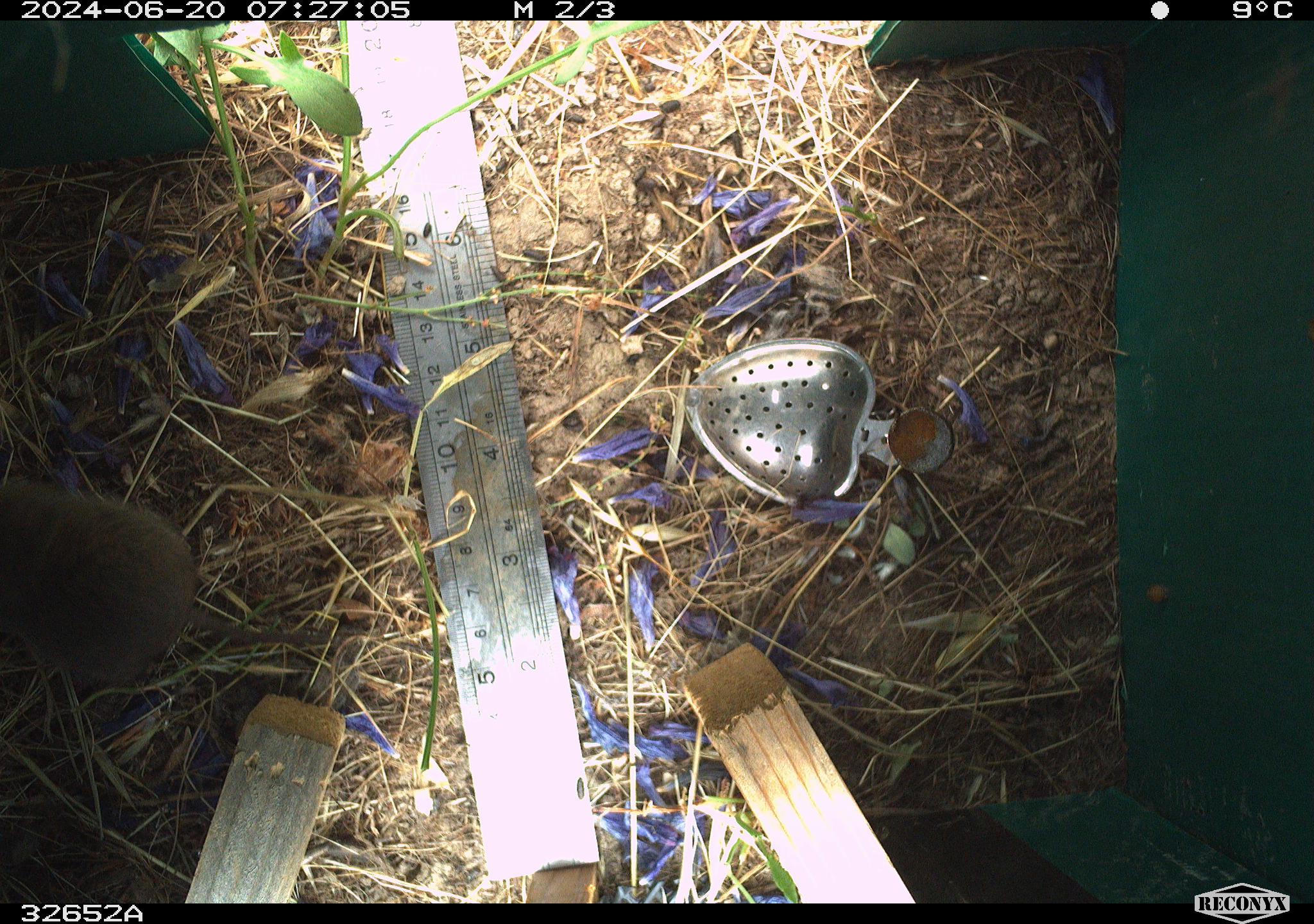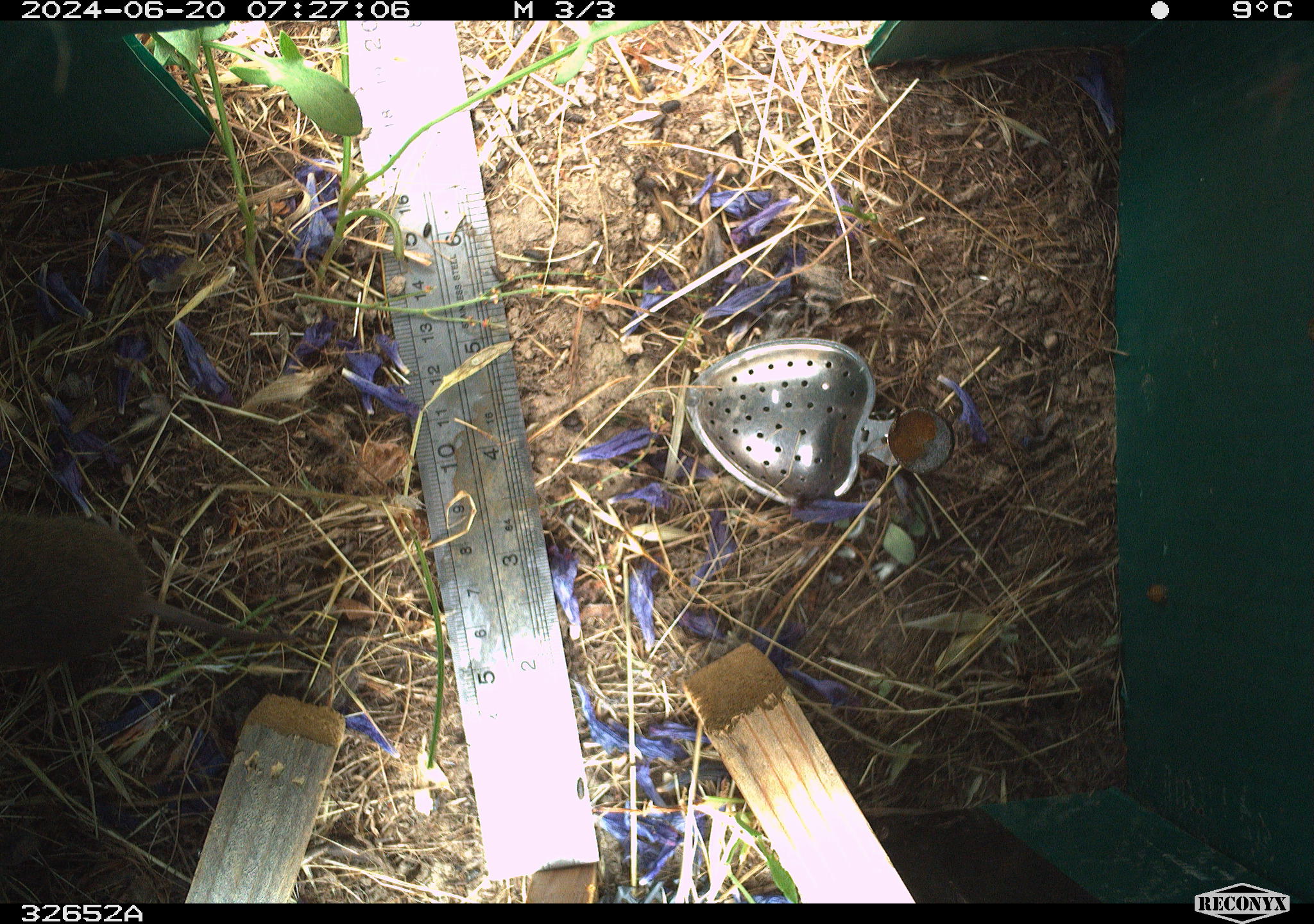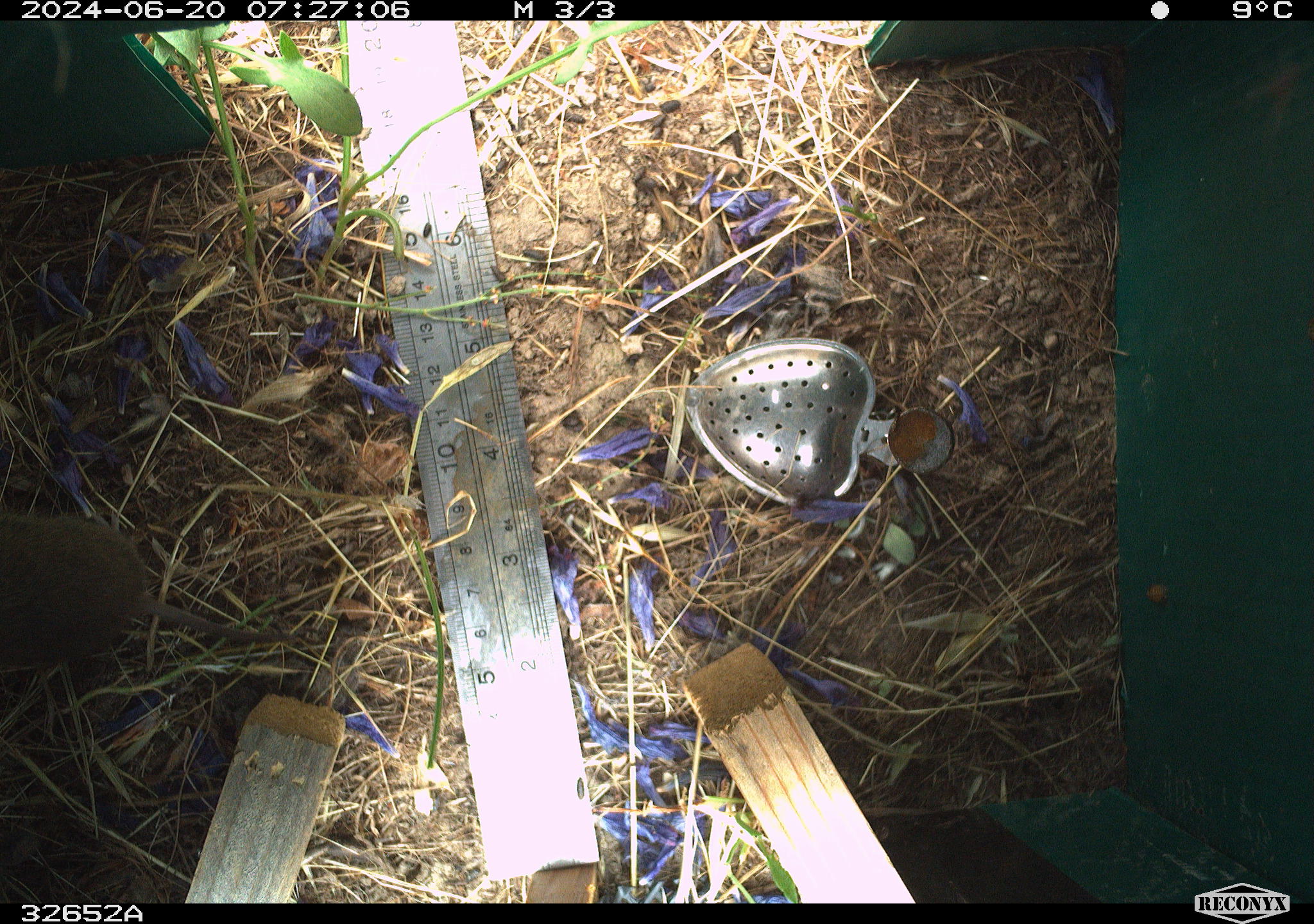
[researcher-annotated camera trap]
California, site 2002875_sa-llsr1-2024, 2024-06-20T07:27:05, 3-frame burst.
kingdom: Animalia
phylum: Chordata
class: Mammalia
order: Rodentia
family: Cricetidae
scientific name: Arvicolinae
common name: voles, lemmings, and muskrats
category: arvicolinae subfamily